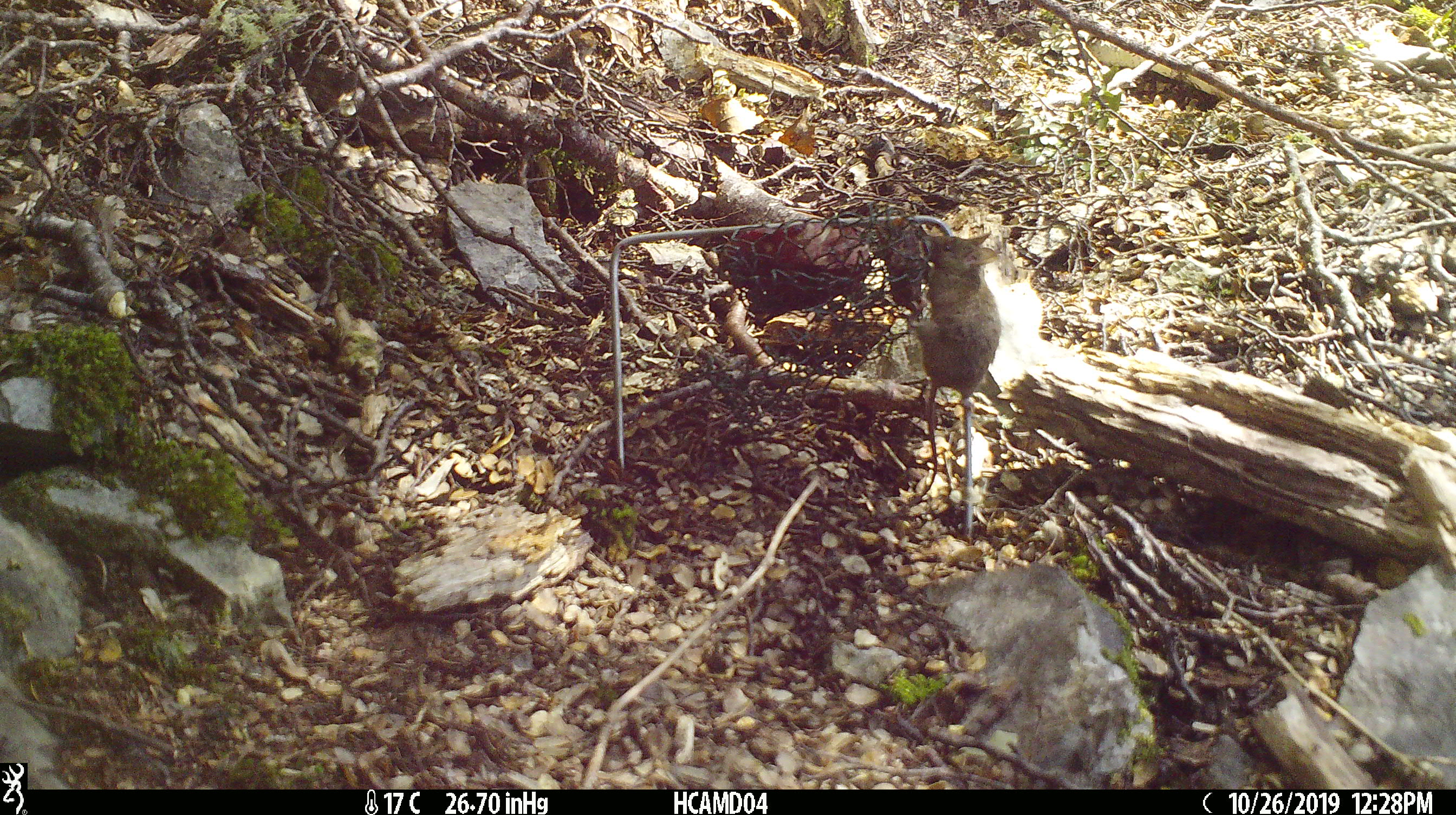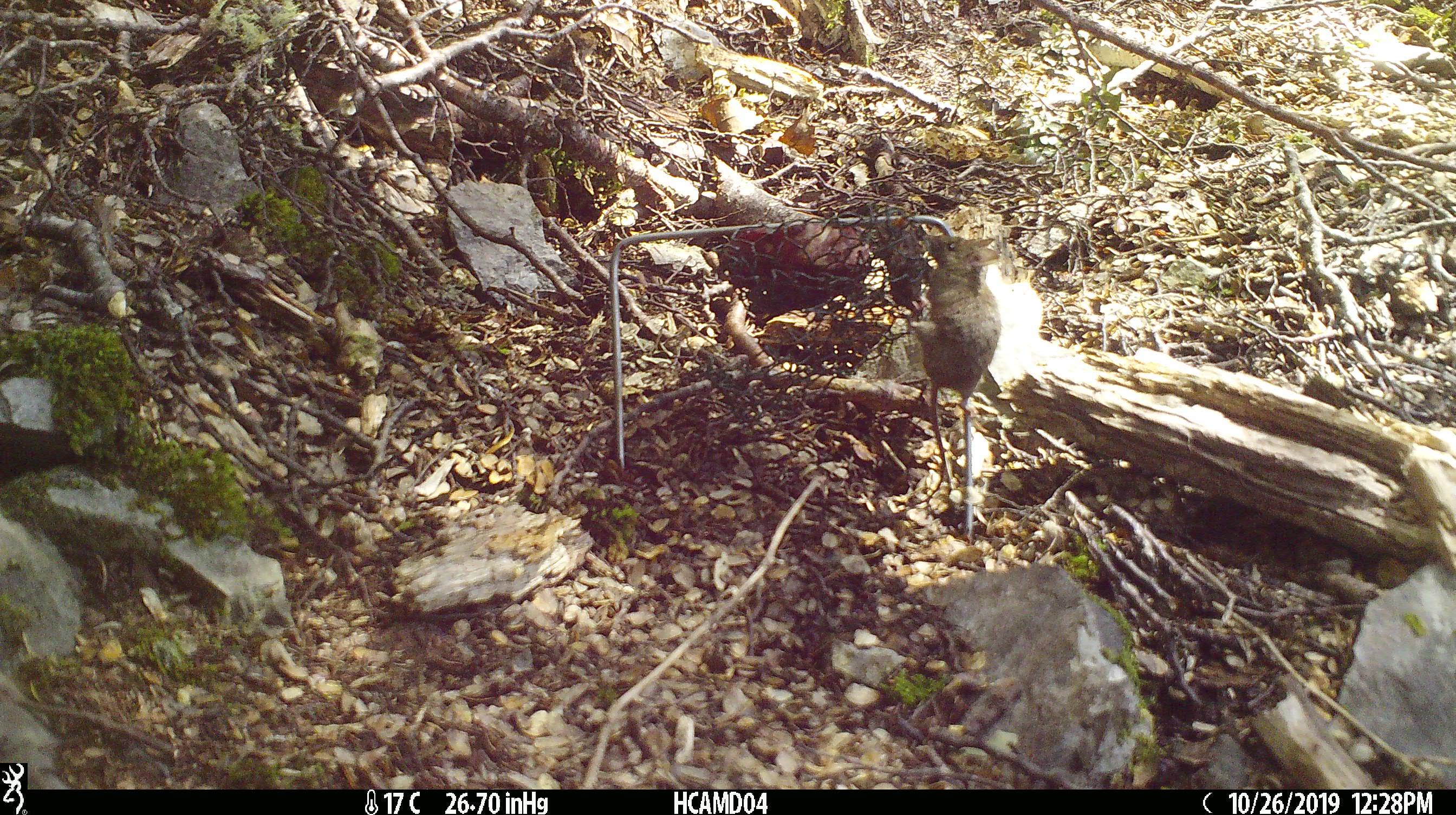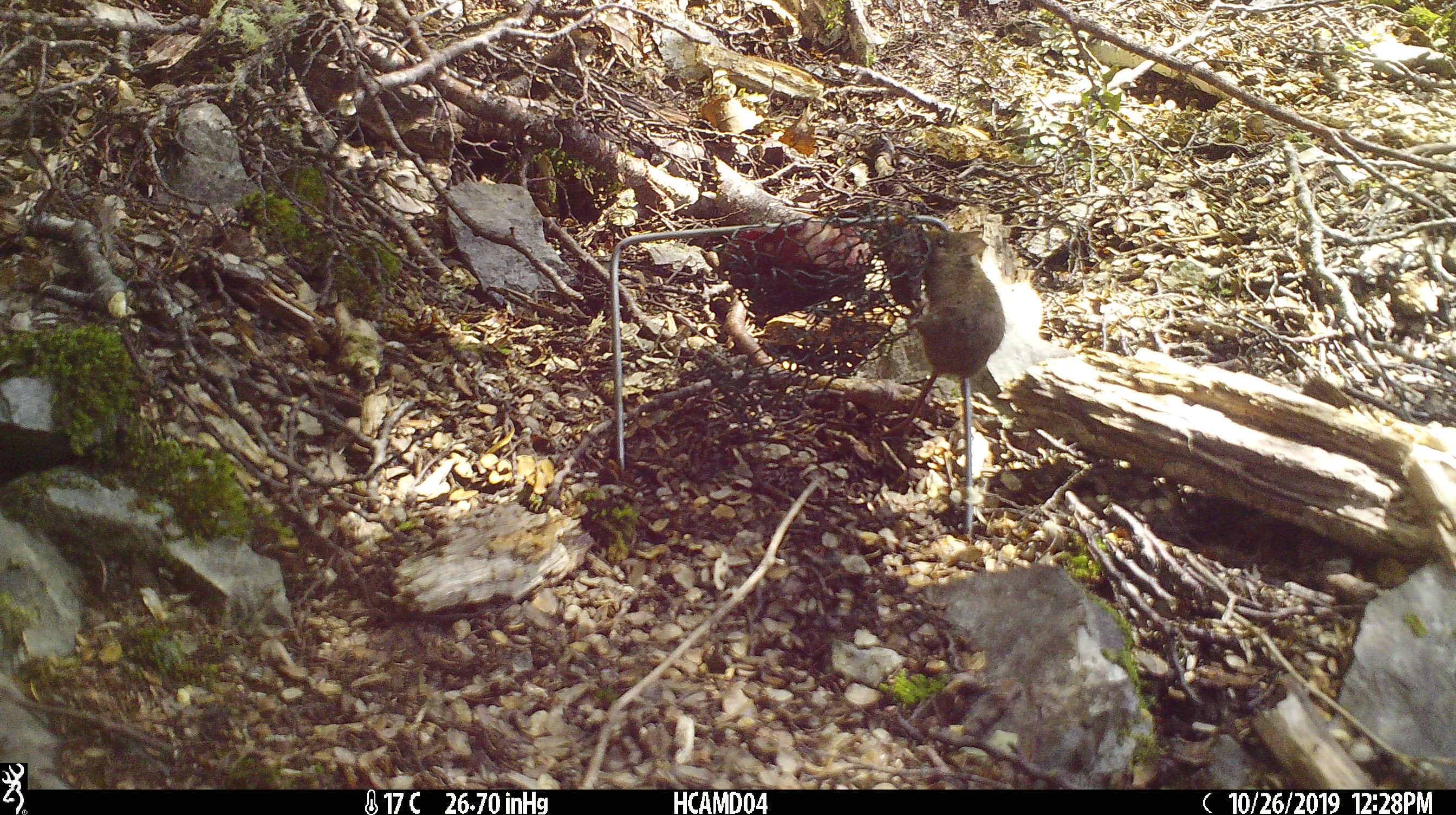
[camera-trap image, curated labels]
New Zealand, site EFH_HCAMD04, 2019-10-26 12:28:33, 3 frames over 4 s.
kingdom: Animalia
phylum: Chordata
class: Mammalia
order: Rodentia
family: Muridae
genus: Mus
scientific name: Mus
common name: mouse